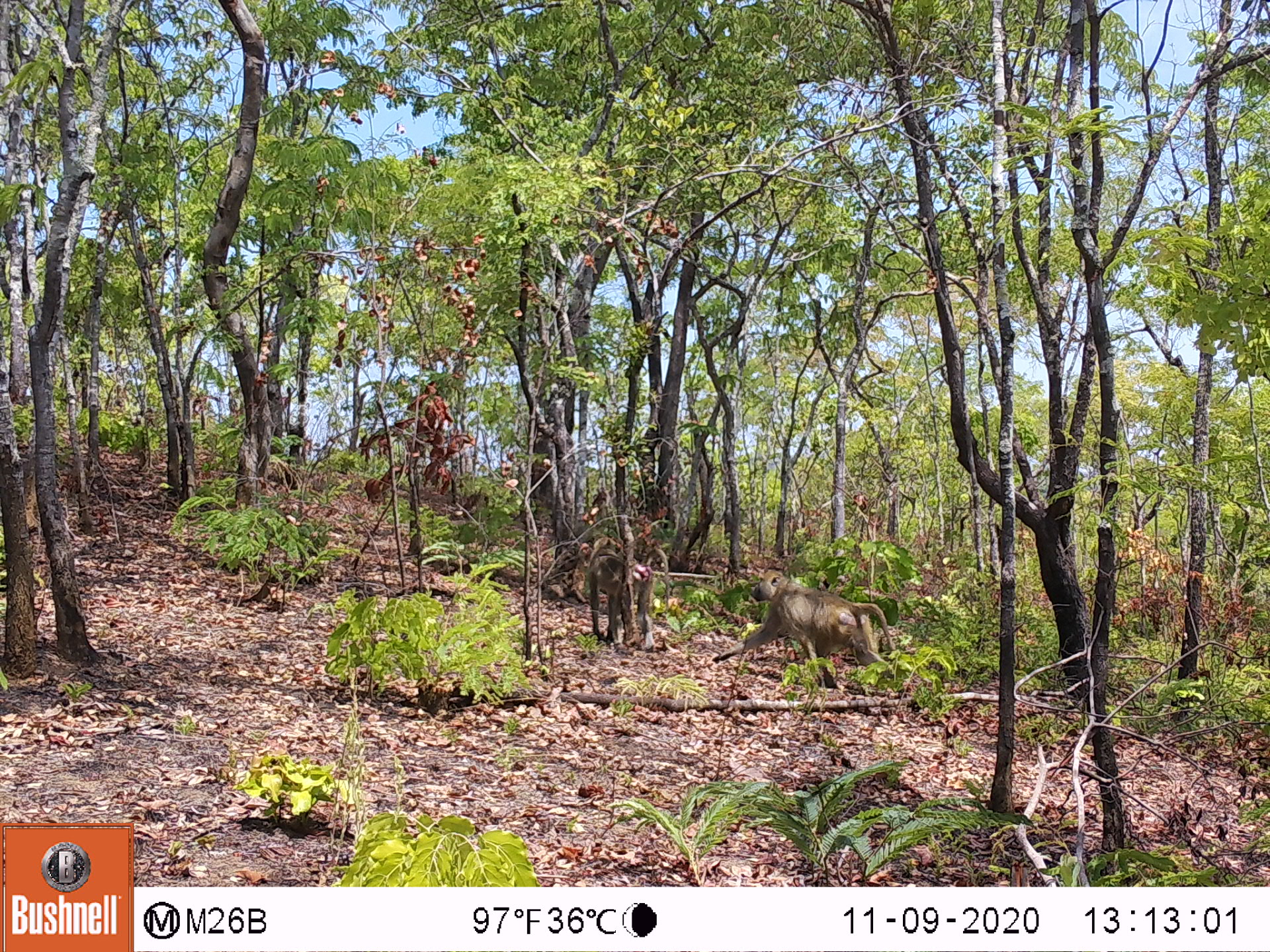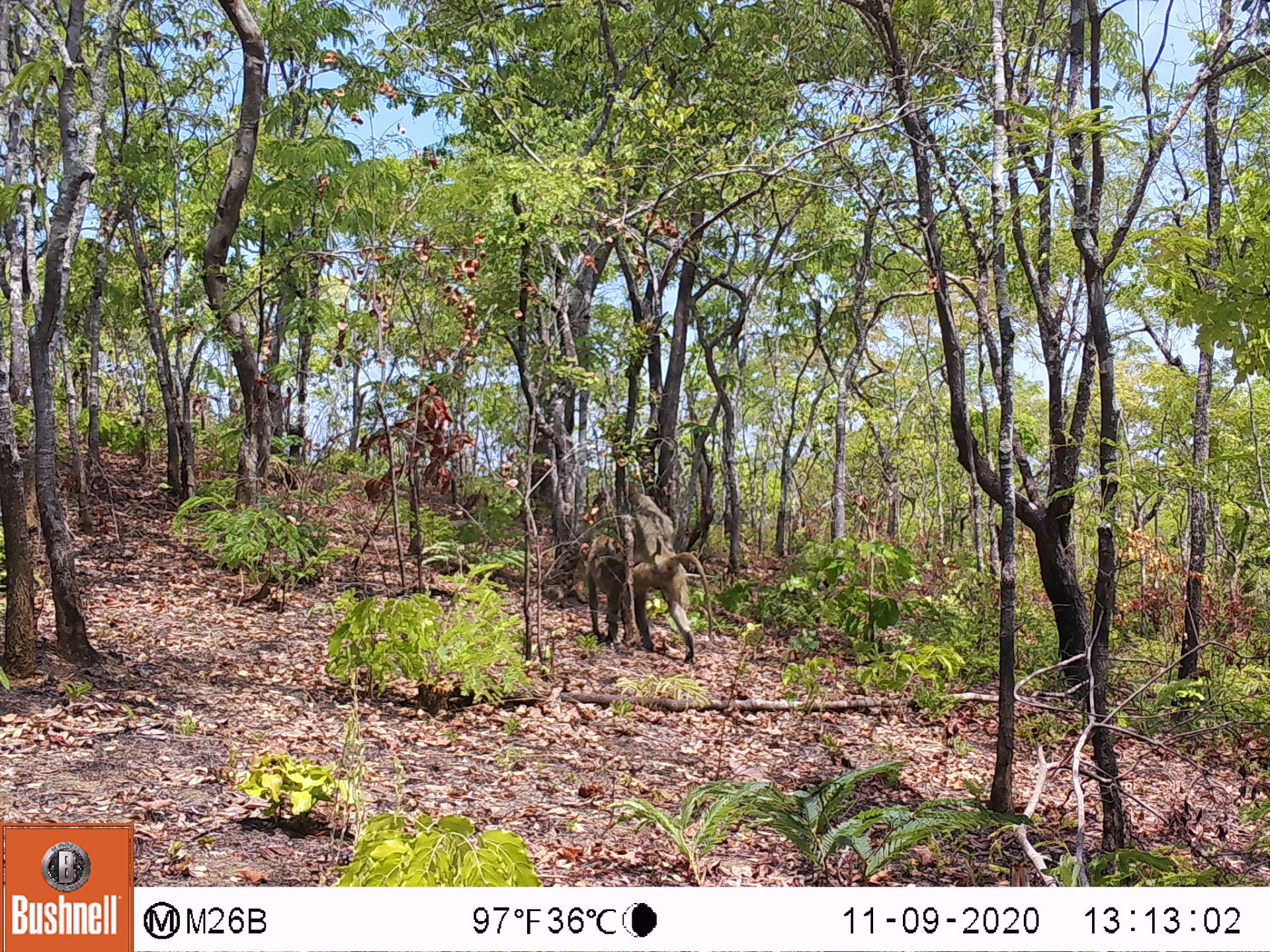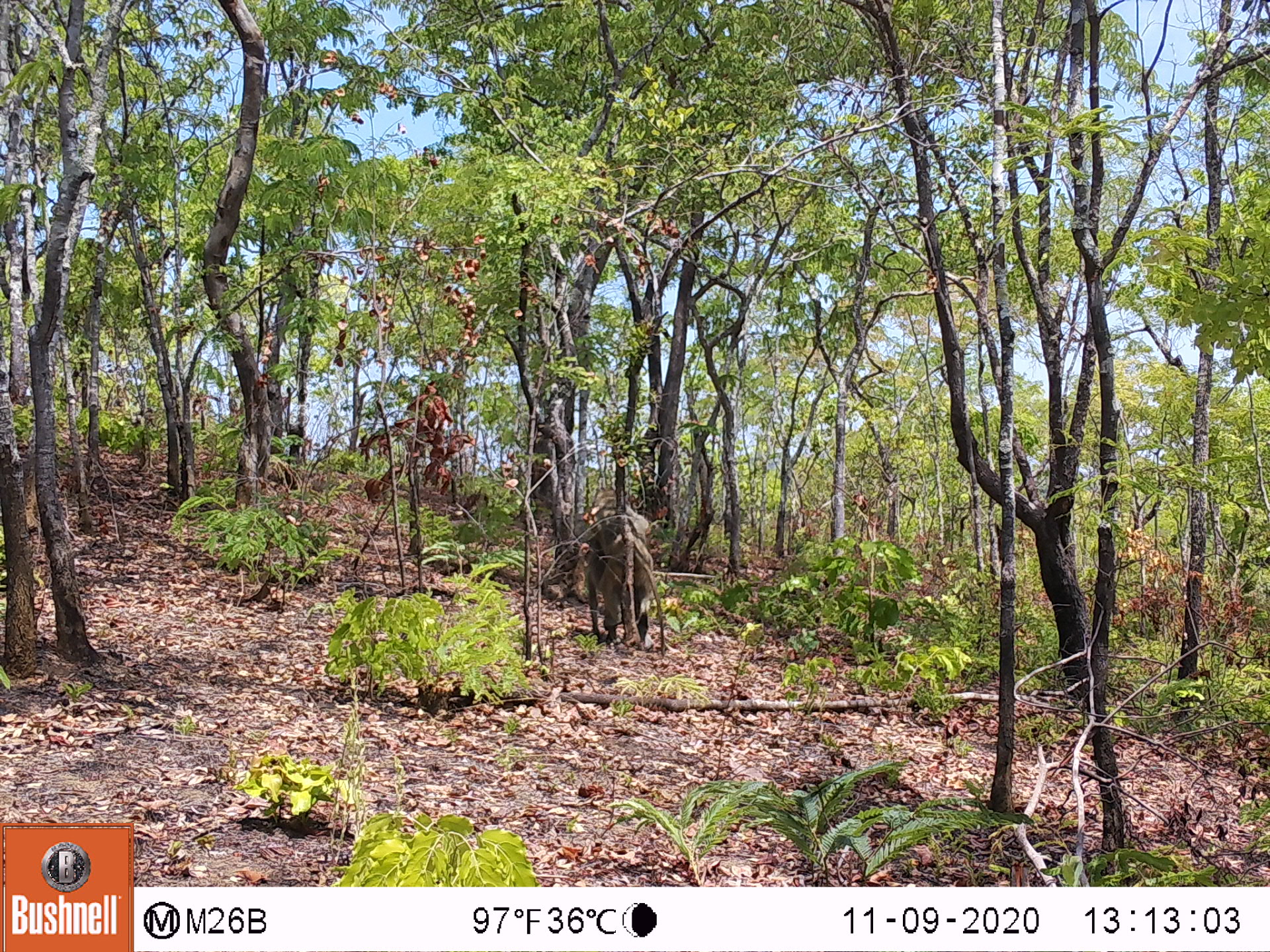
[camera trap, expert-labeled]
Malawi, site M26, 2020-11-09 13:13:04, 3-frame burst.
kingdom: Animalia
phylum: Chordata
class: Mammalia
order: Primates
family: Cercopithecidae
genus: Papio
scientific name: Papio cynocephalus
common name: yellow baboon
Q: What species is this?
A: Yellow baboon (Papio cynocephalus).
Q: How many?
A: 2.